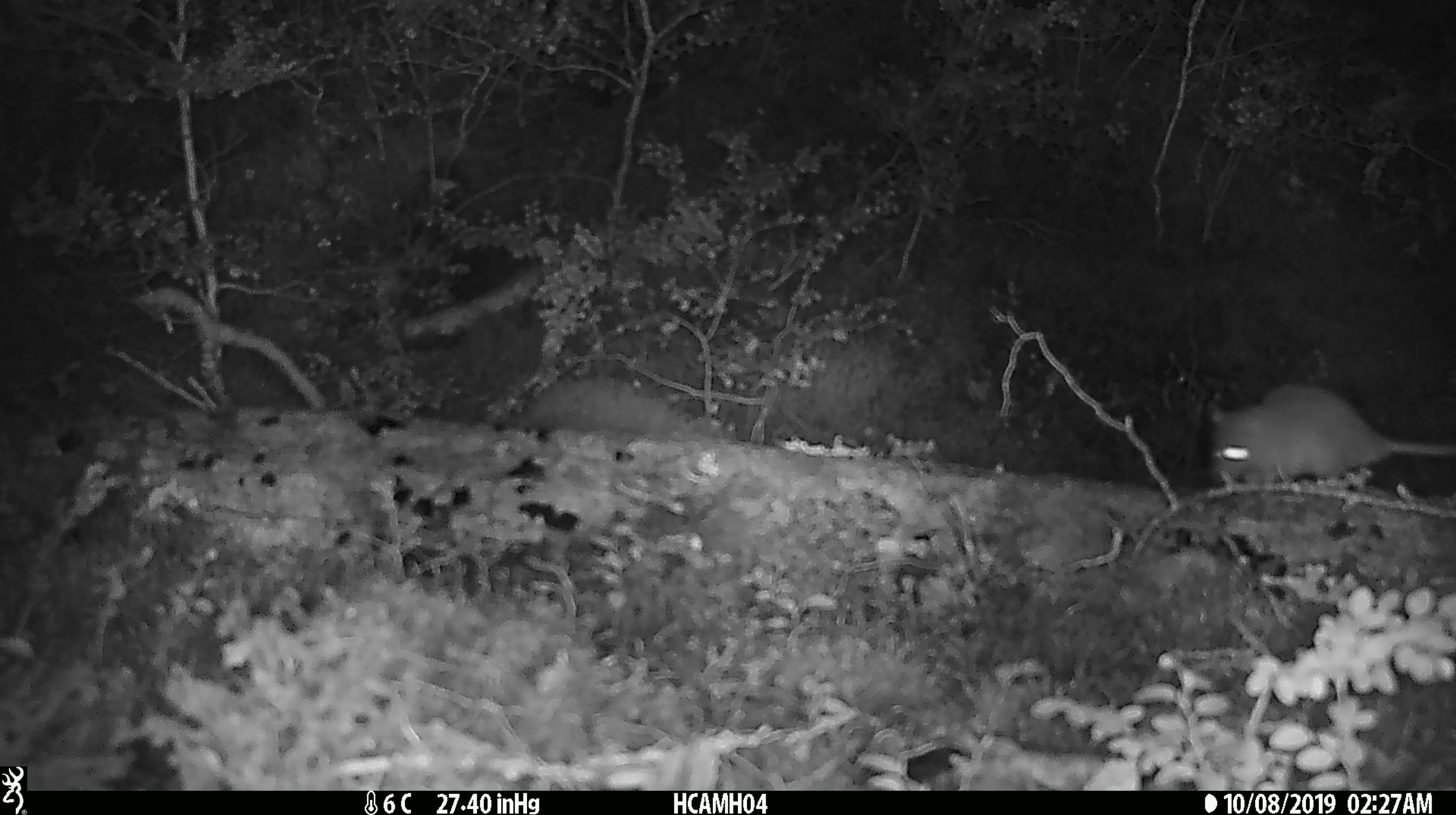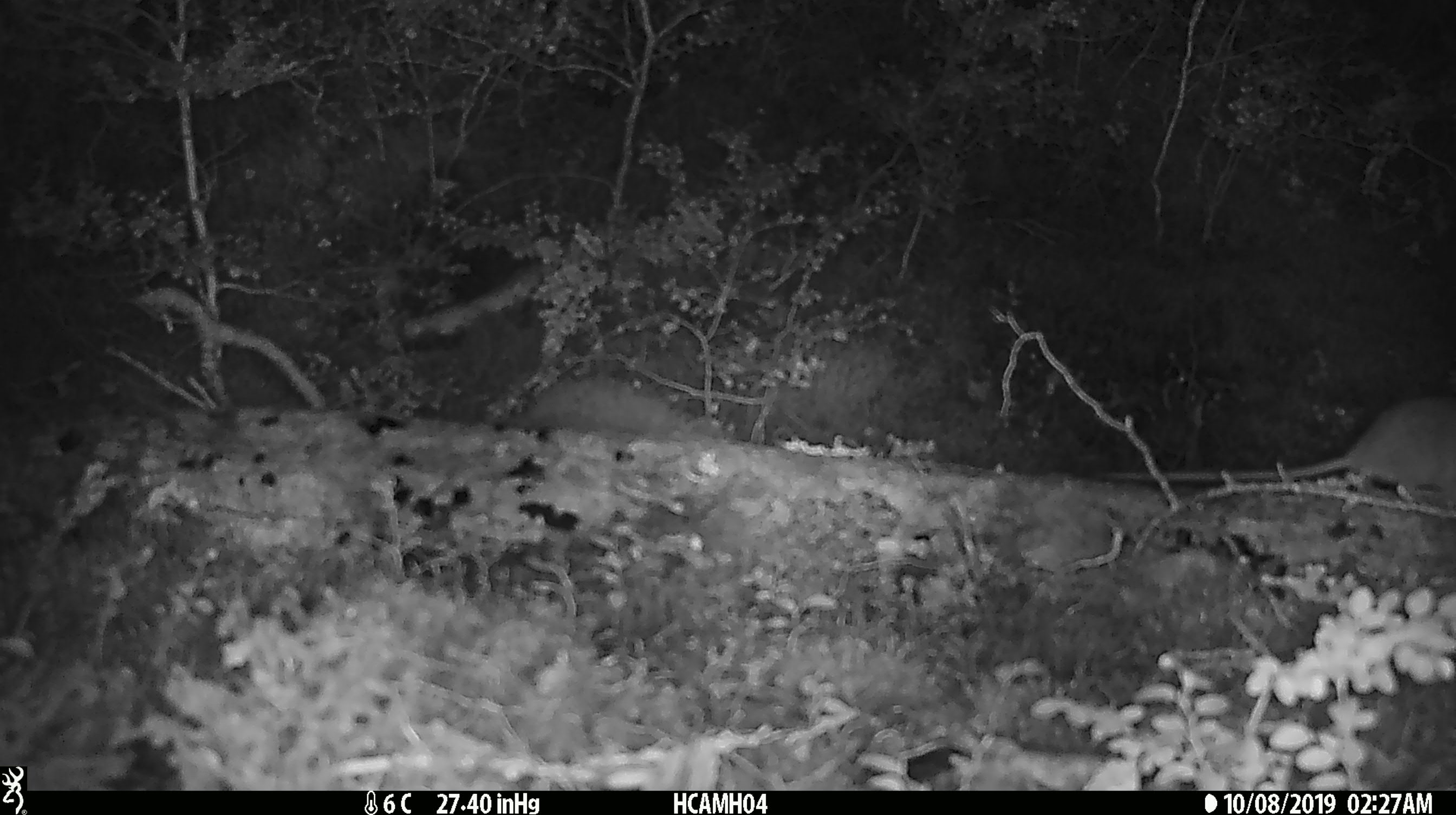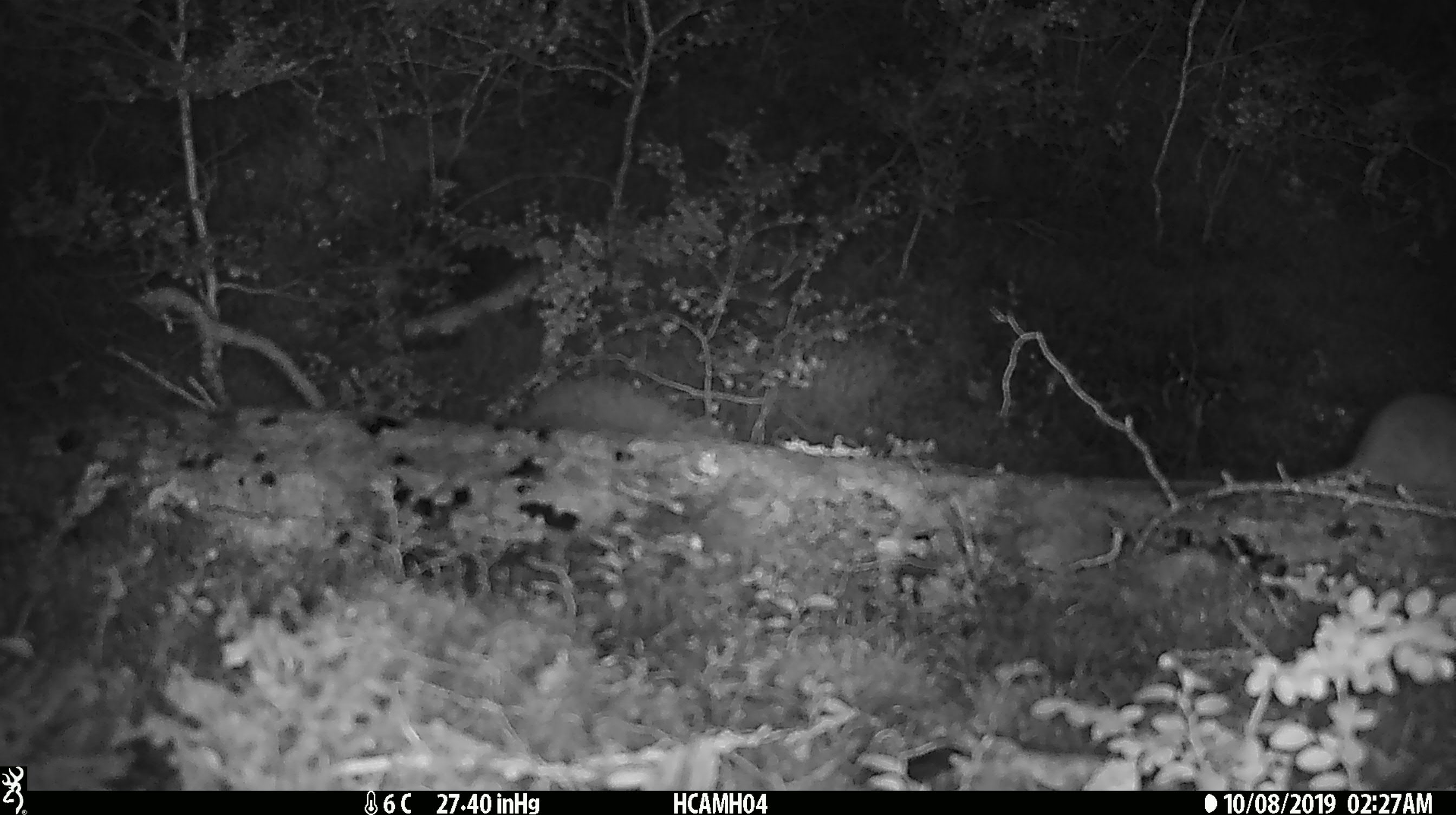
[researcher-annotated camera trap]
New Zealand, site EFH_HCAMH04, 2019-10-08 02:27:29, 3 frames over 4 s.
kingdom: Animalia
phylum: Chordata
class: Mammalia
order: Rodentia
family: Muridae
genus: Mus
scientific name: Mus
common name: mouse